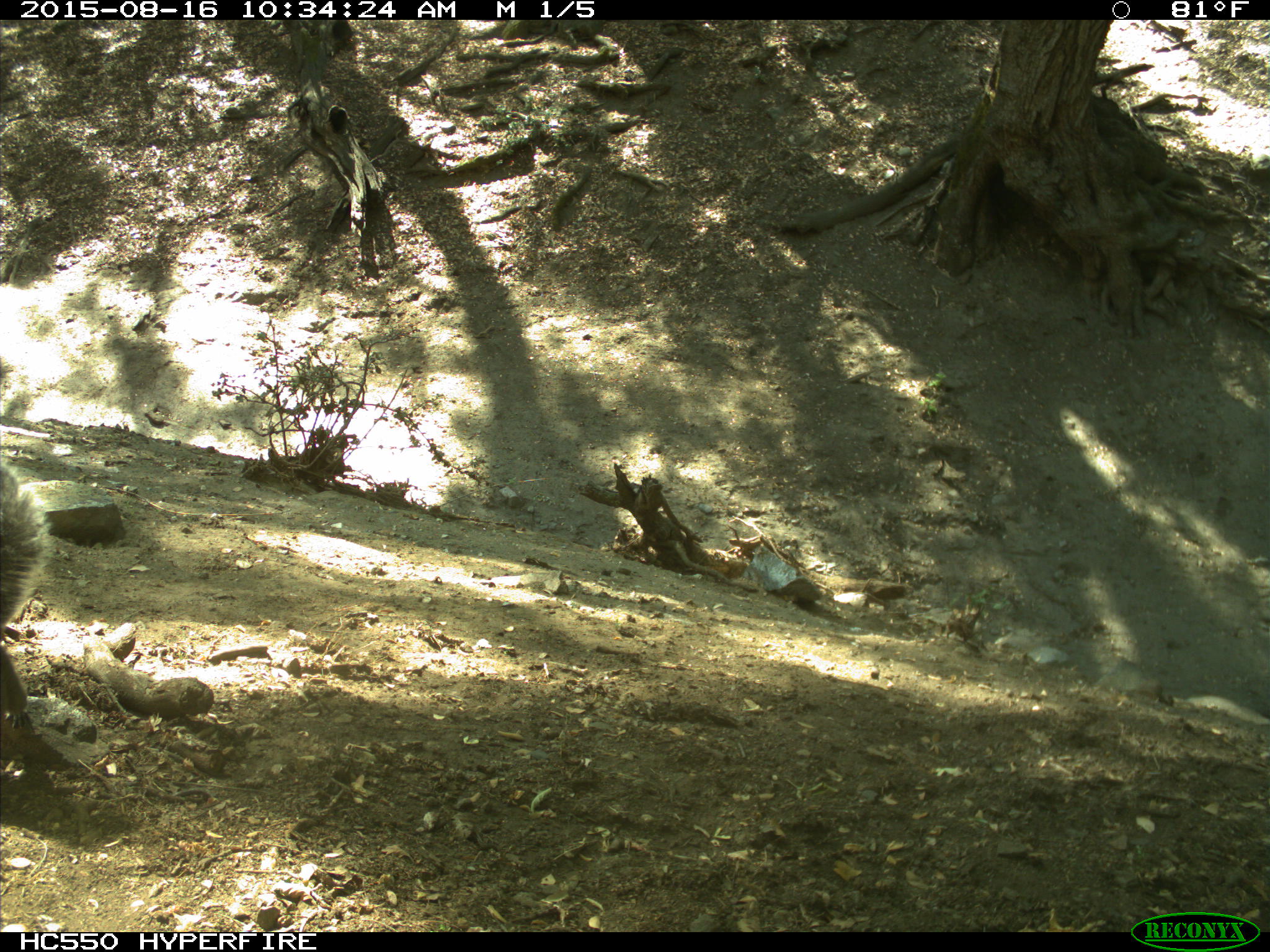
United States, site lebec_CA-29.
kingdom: Animalia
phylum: Chordata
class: Mammalia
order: Rodentia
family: Sciuridae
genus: Sciurus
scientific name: Sciurus carolinensis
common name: eastern gray squirrel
Sciurus carolinensis (eastern gray squirrel).